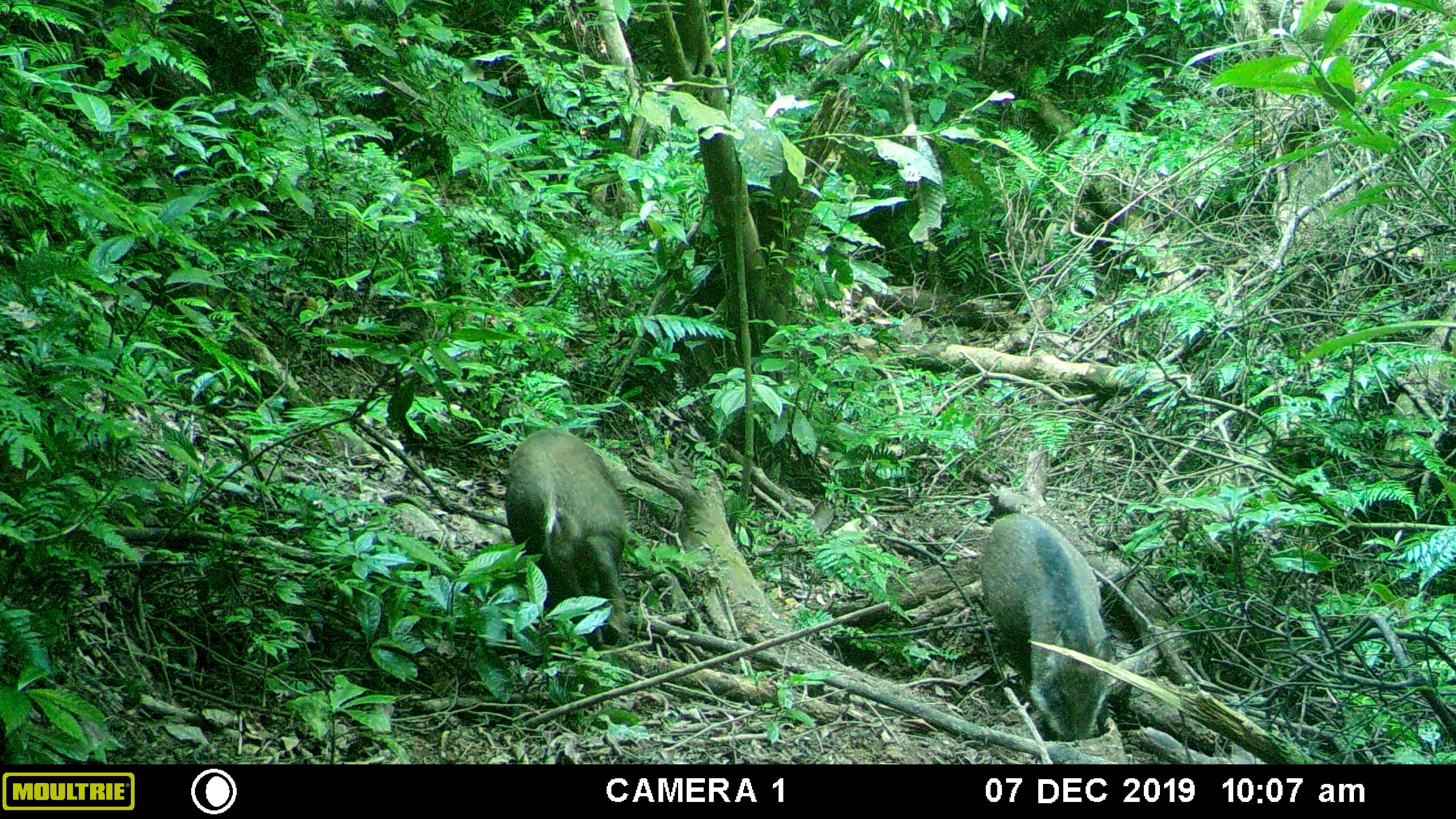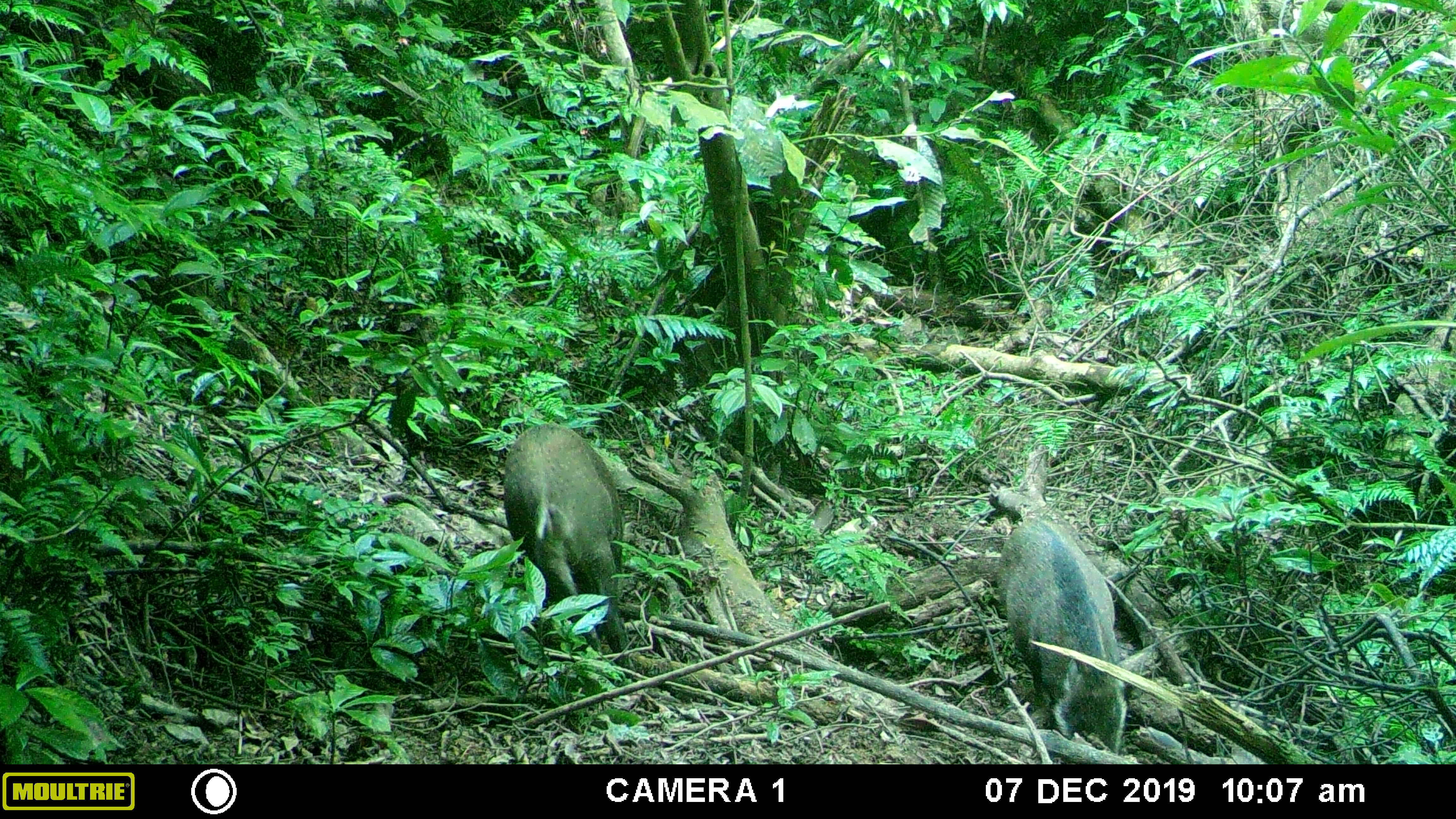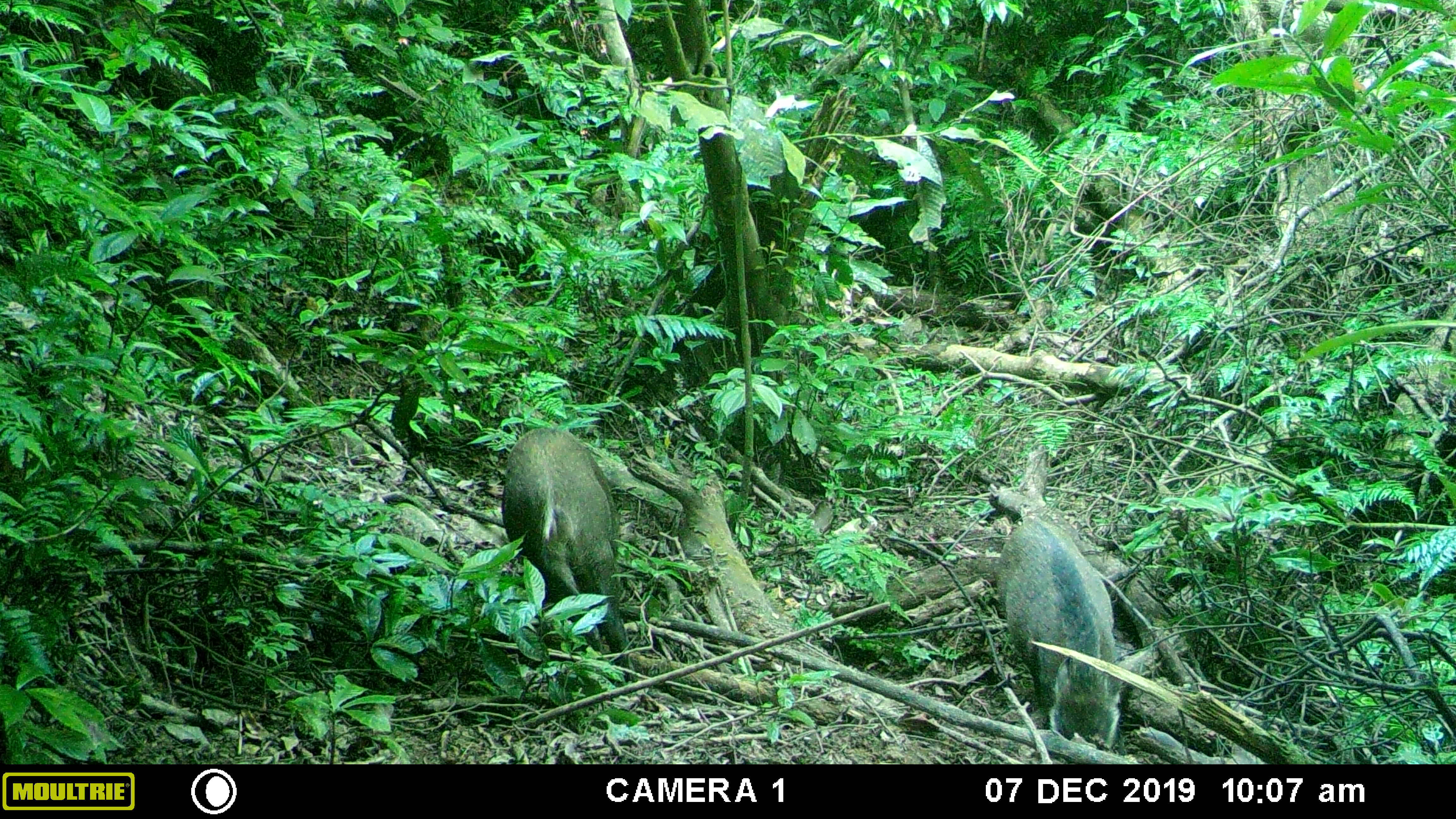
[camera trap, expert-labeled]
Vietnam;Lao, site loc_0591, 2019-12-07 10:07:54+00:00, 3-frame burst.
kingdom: Animalia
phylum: Chordata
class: Mammalia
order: Artiodactyla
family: Suidae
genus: Sus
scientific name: Sus scrofa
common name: eurasian wild pig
Eurasian wild pig (Sus scrofa). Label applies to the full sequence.